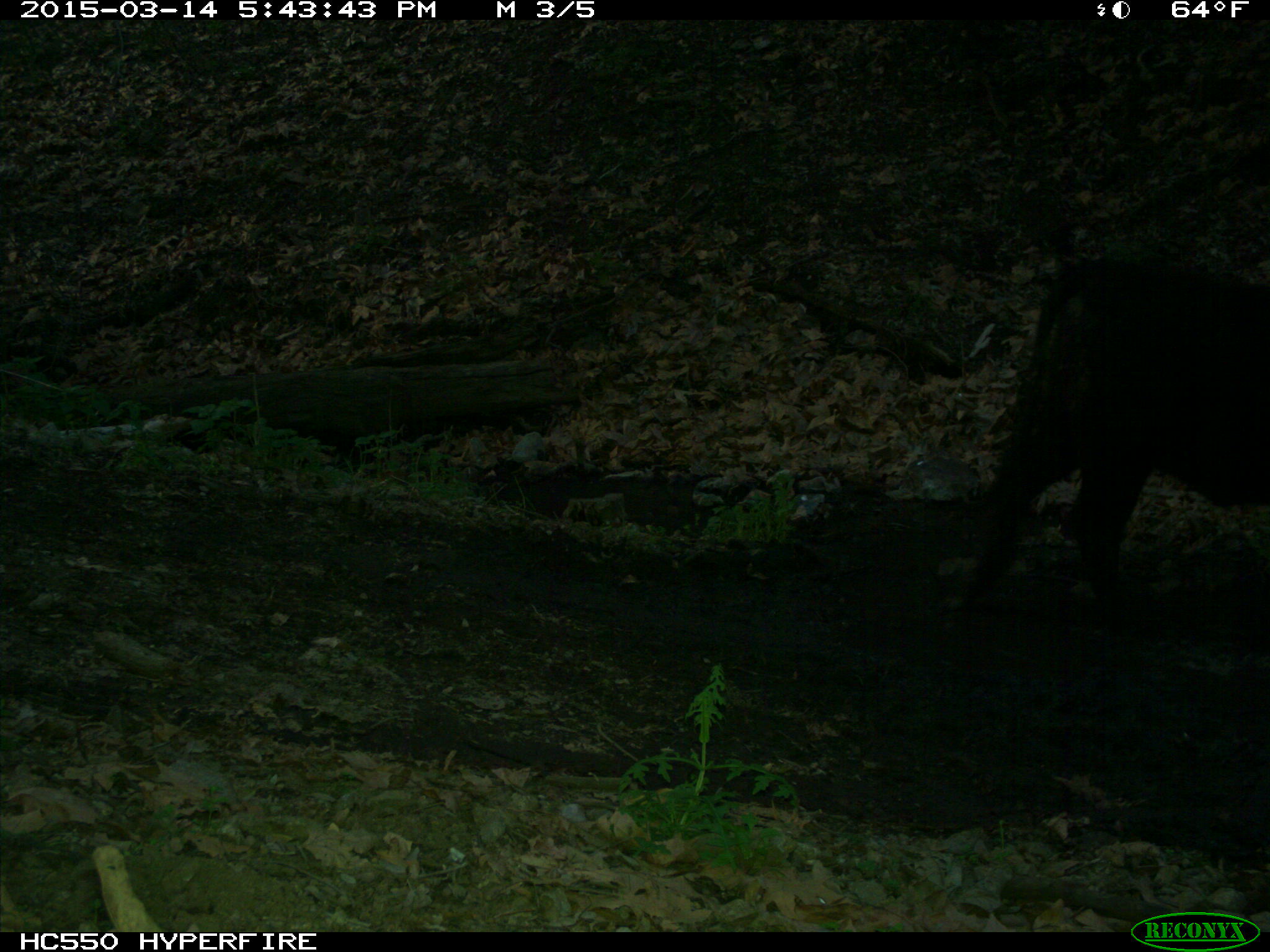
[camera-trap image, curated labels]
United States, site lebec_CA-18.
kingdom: Animalia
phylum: Chordata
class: Mammalia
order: Artiodactyla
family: Bovidae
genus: Bos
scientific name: Bos taurus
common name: domestic cow